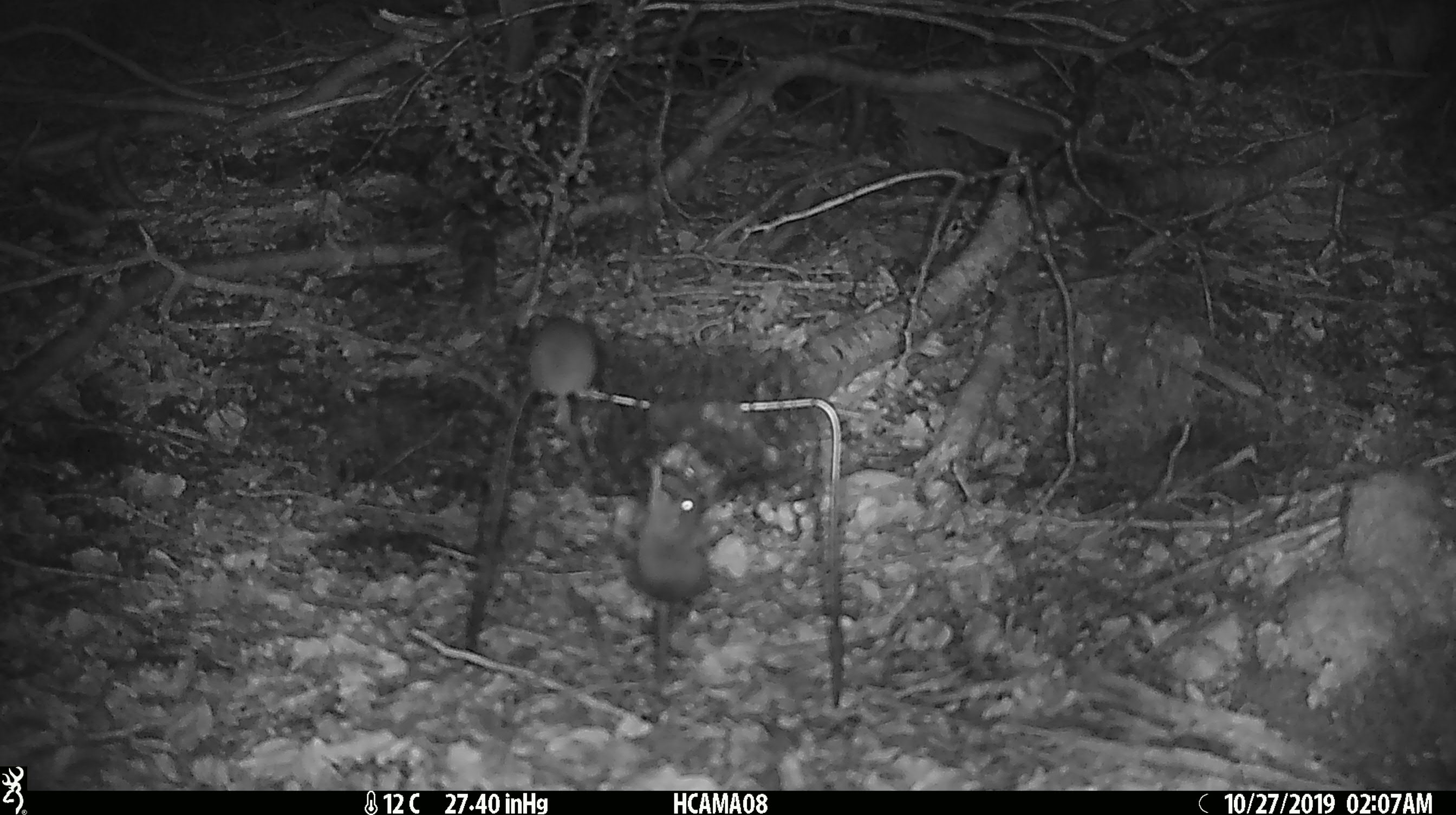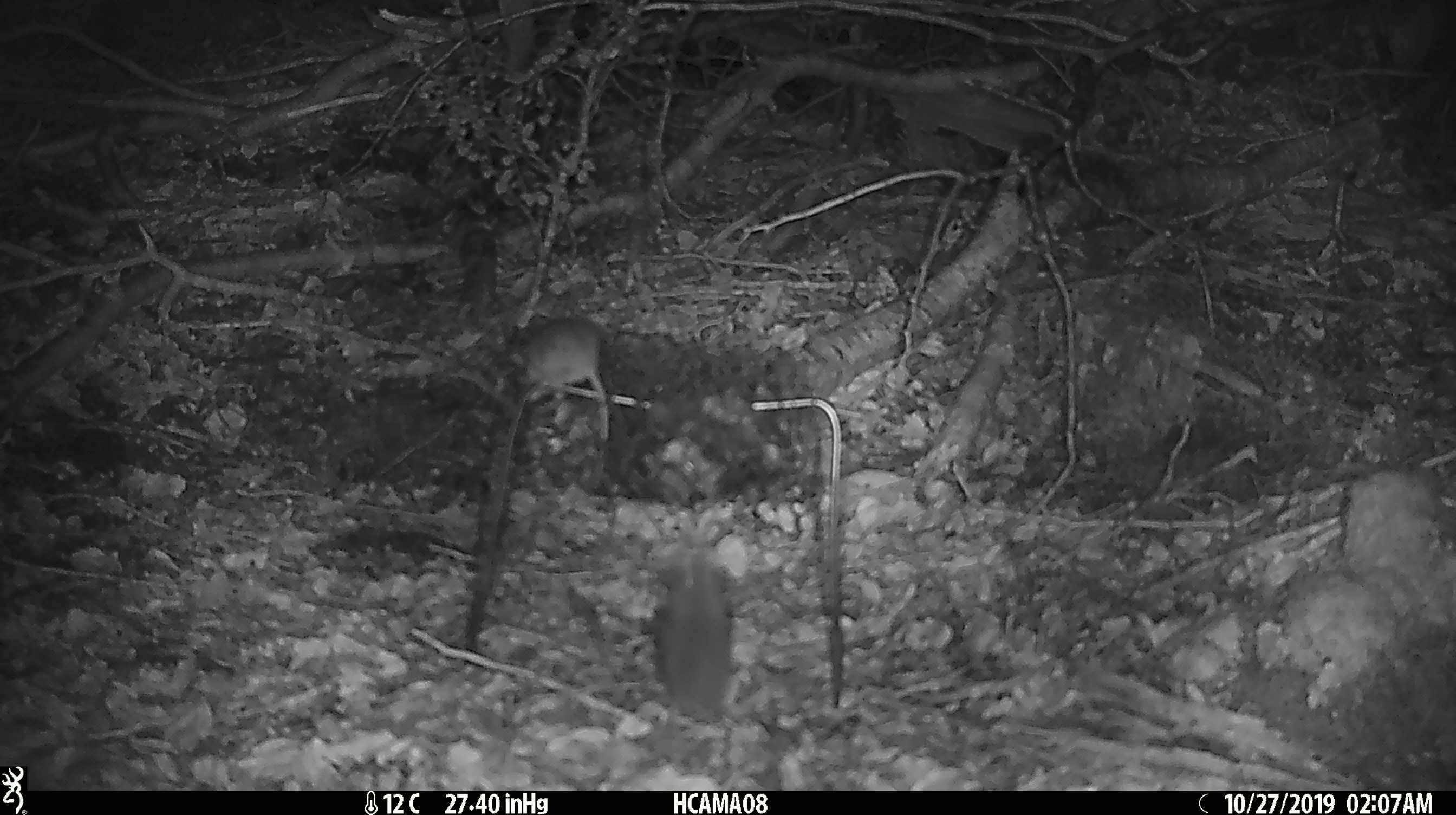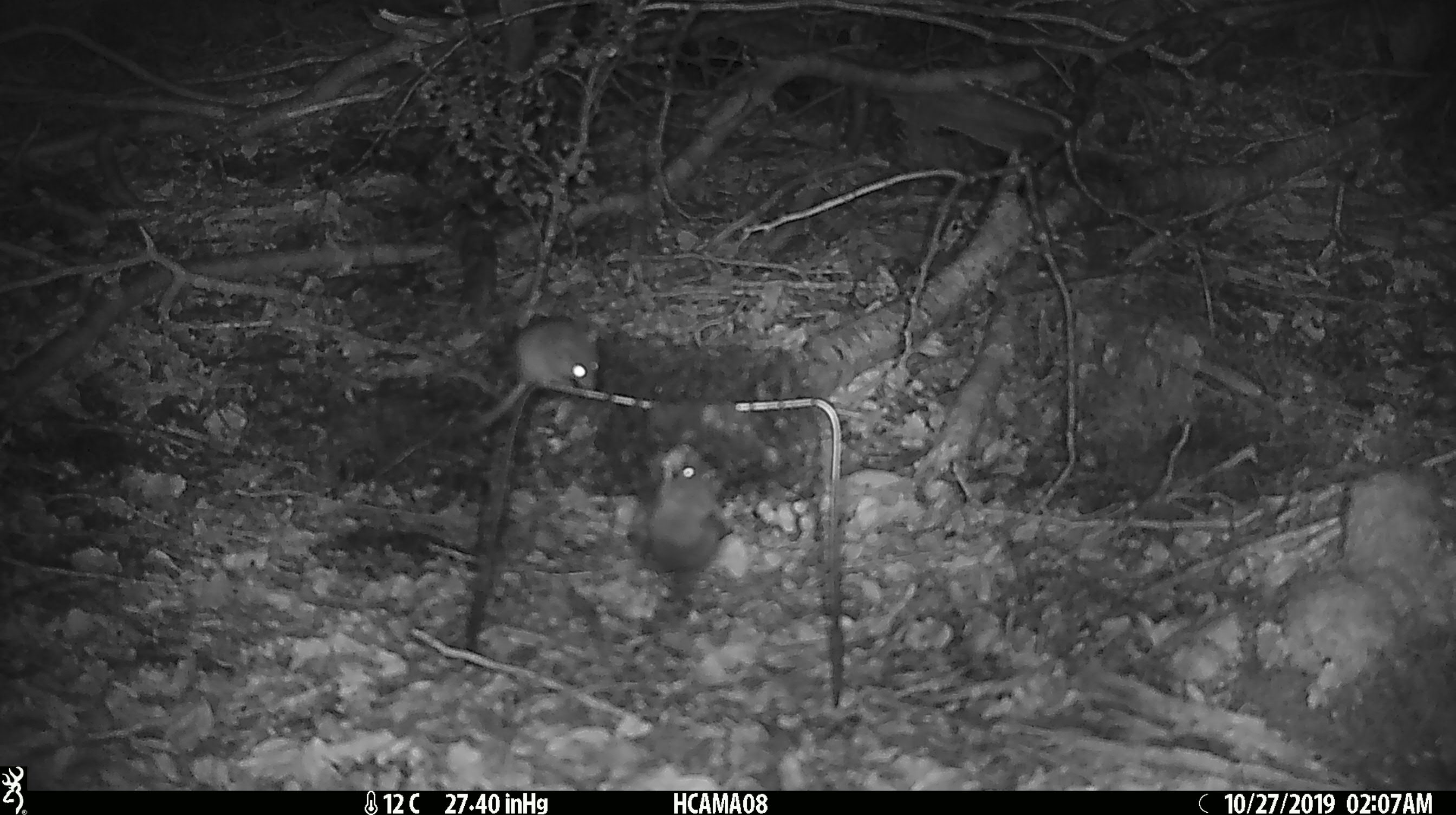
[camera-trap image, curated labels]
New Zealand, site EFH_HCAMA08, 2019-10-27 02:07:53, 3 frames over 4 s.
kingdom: Animalia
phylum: Chordata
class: Mammalia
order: Rodentia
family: Muridae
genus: Mus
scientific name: Mus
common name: mouse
Mouse (Mus).